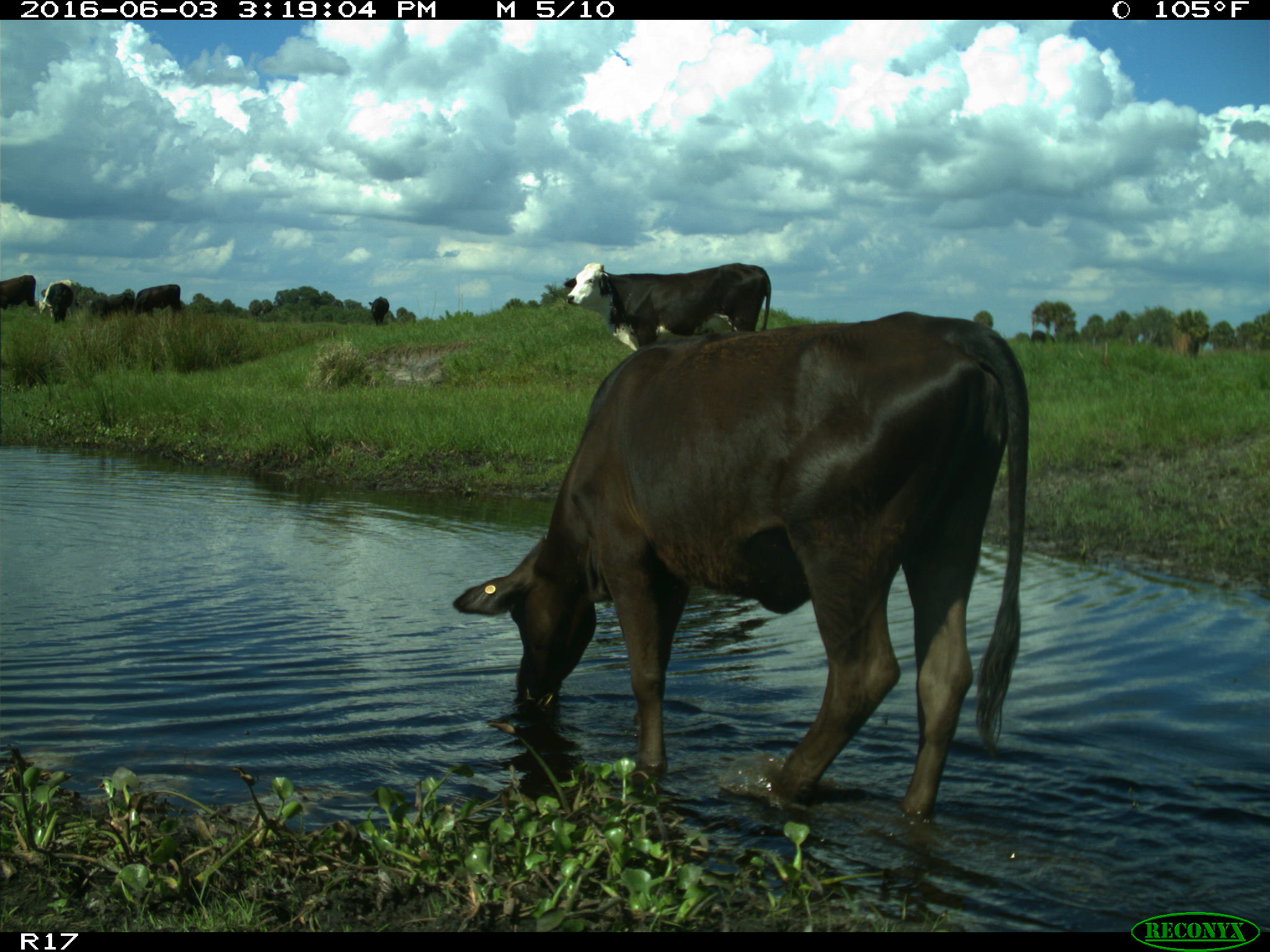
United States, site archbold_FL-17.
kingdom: Animalia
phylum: Chordata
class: Mammalia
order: Artiodactyla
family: Bovidae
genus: Bos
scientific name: Bos taurus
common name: domestic cow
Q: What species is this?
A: Bos taurus (domestic cow).